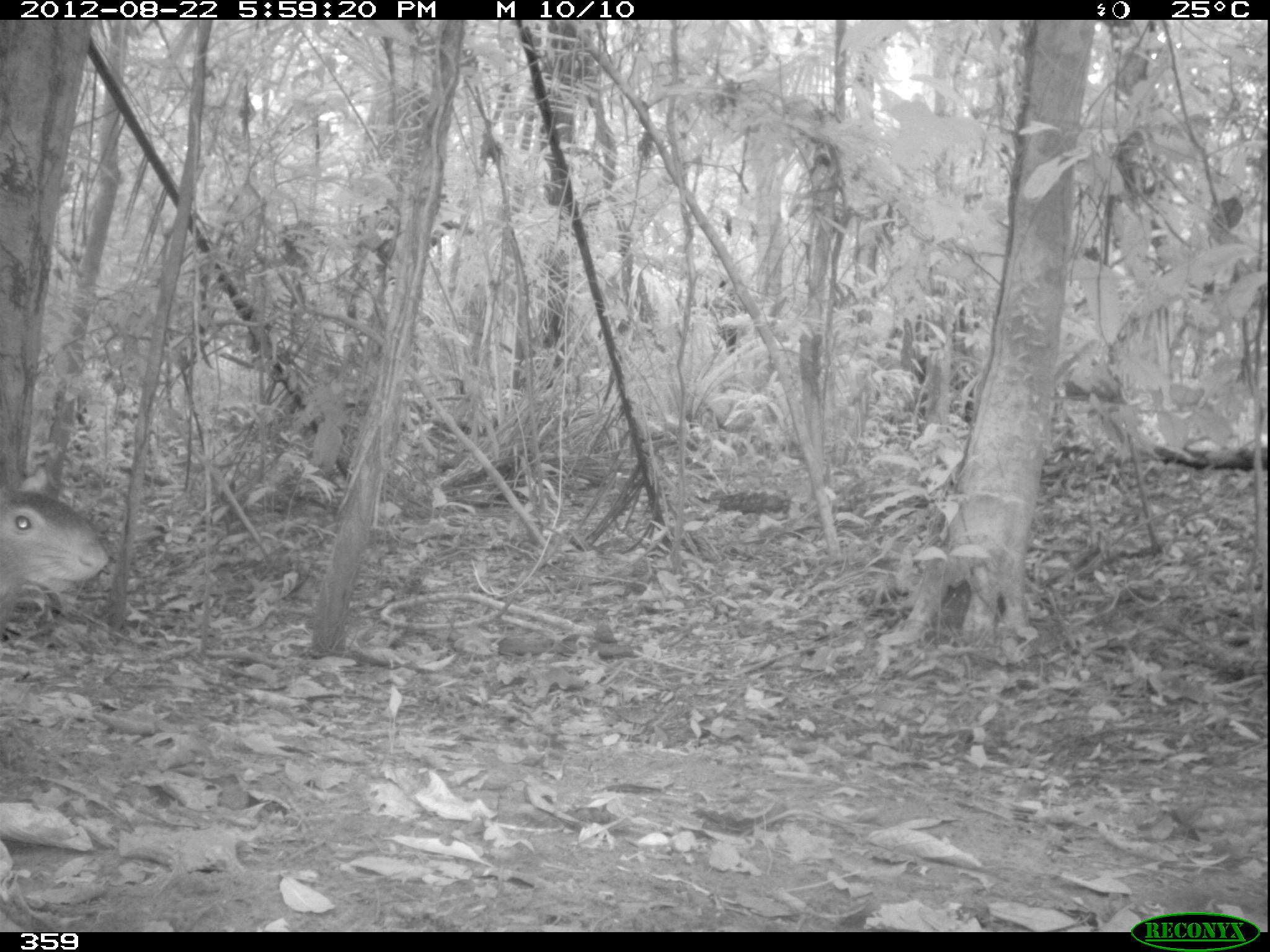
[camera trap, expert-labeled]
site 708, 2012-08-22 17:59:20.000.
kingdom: Animalia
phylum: Chordata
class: Mammalia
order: Rodentia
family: Dasyproctidae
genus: Dasyprocta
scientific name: Dasyprocta punctata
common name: central american agouti